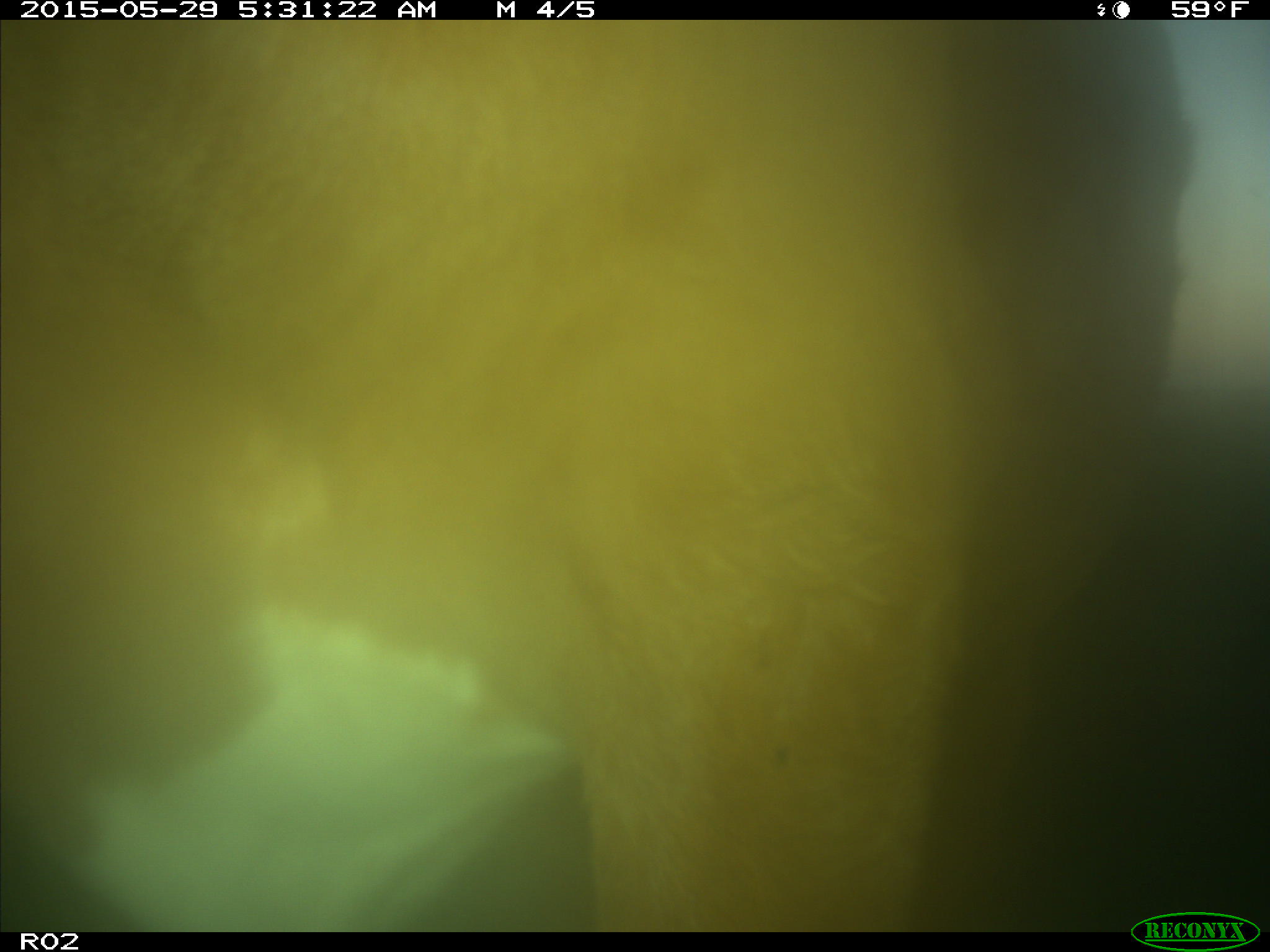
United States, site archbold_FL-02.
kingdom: Animalia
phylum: Chordata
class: Mammalia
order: Artiodactyla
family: Bovidae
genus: Bos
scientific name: Bos taurus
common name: domestic cow